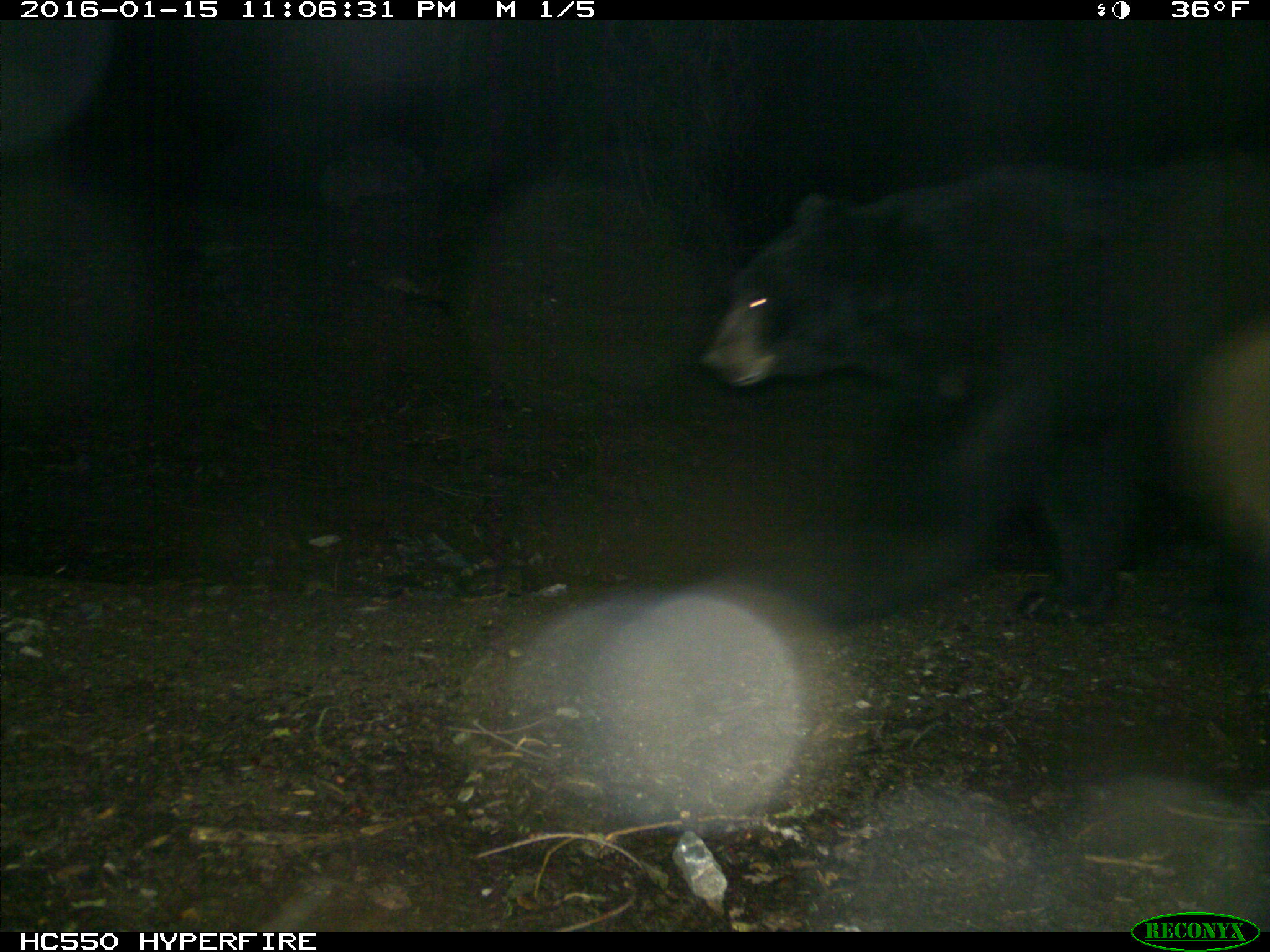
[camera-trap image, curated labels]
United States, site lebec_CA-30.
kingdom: Animalia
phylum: Chordata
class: Mammalia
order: Carnivora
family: Ursidae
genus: Ursus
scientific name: Ursus americanus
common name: american black bear